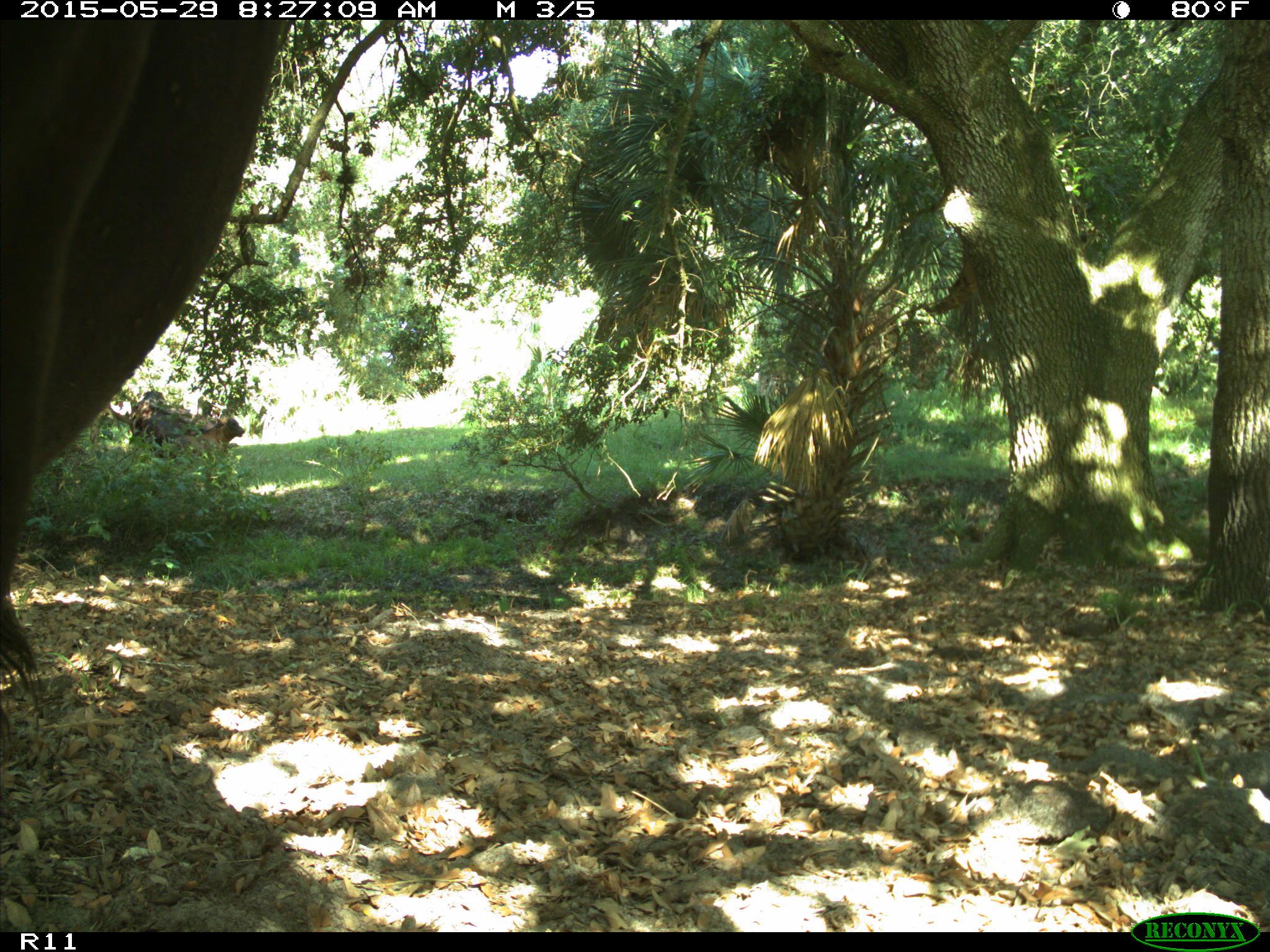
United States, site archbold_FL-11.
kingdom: Animalia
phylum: Chordata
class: Mammalia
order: Artiodactyla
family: Bovidae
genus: Bos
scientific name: Bos taurus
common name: domestic cow